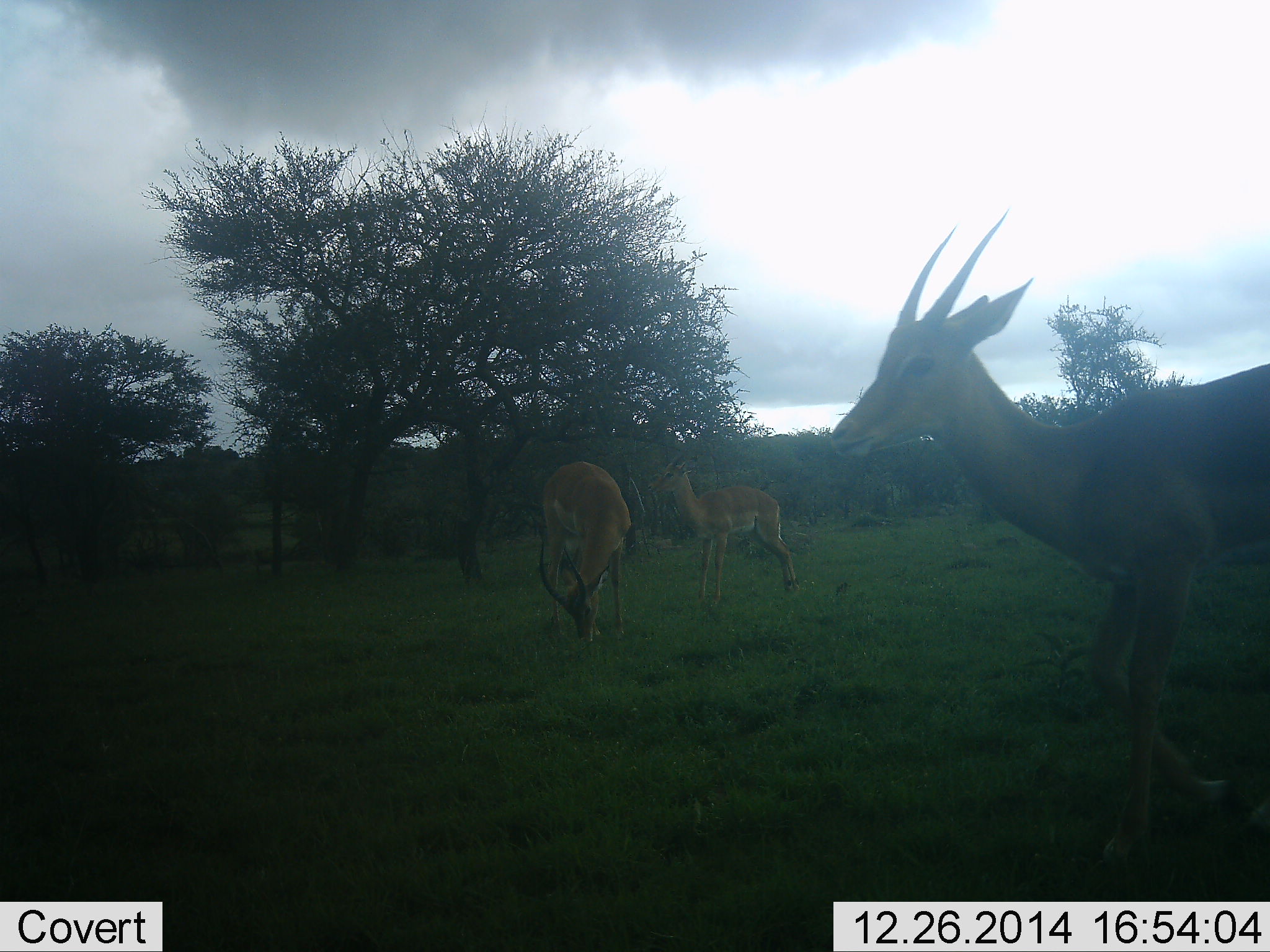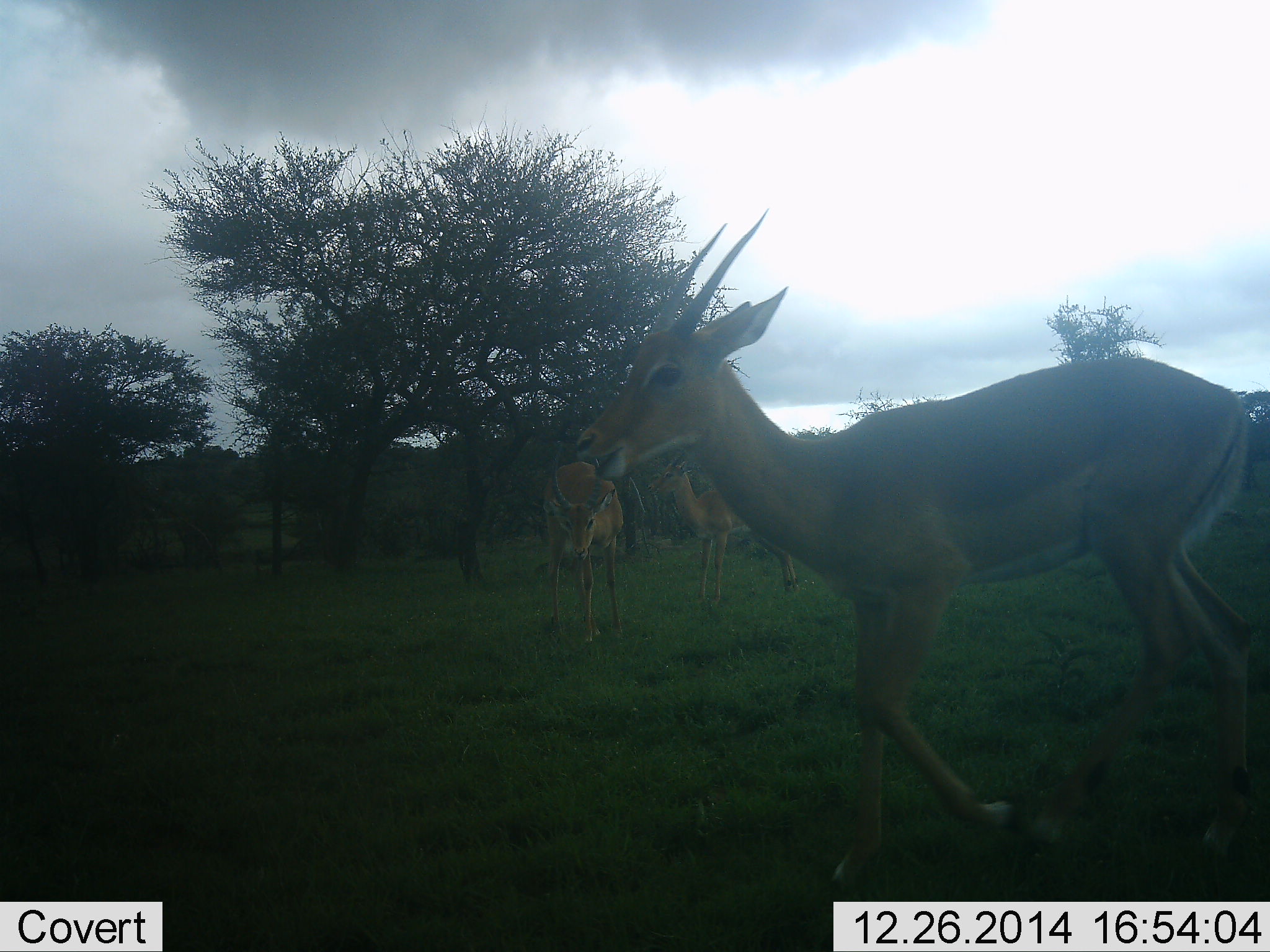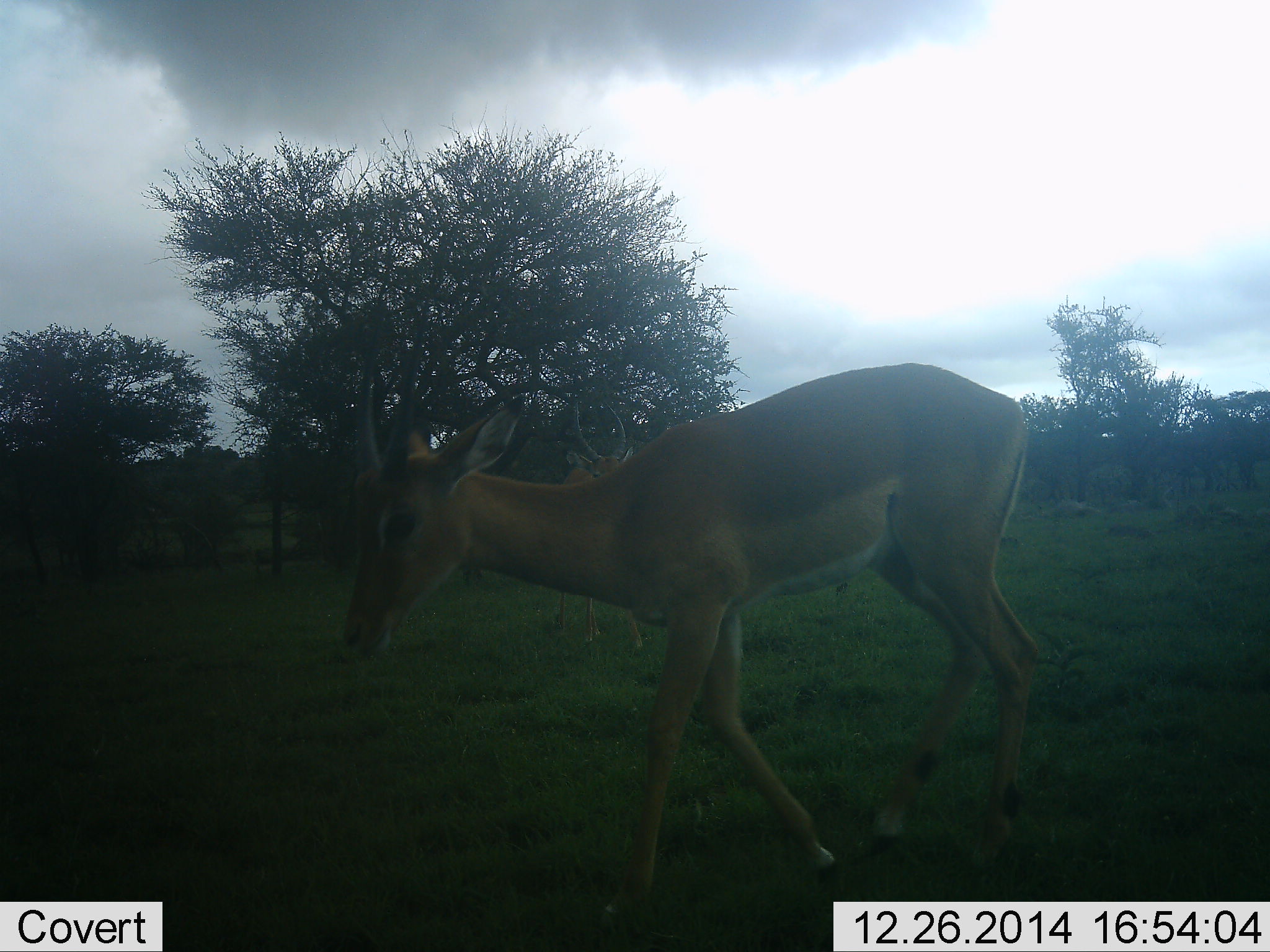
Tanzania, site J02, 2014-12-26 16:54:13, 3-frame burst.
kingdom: Animalia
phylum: Chordata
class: Mammalia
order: Artiodactyla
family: Bovidae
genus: Nanger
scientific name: Nanger granti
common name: grant's gazelle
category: gazellegrants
Gazellegrants (grant's gazelle) (Nanger granti), count 3. Behavior (volunteer vote fractions): standing 60%, resting 0%, moving 100%, interacting 0%. Young present (vote fraction): 0%. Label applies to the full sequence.